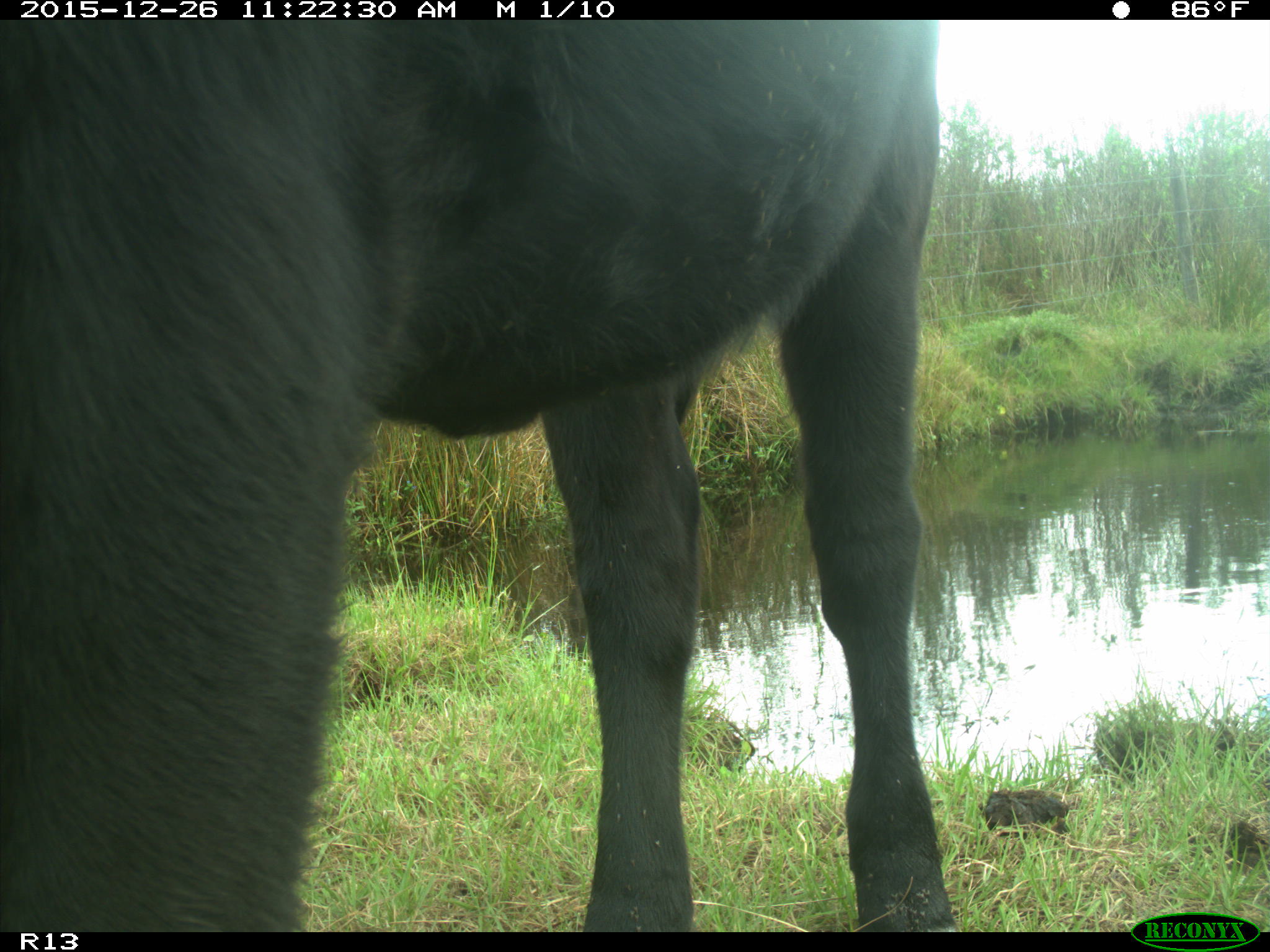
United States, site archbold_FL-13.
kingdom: Animalia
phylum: Chordata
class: Mammalia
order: Artiodactyla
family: Bovidae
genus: Bos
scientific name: Bos taurus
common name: domestic cow